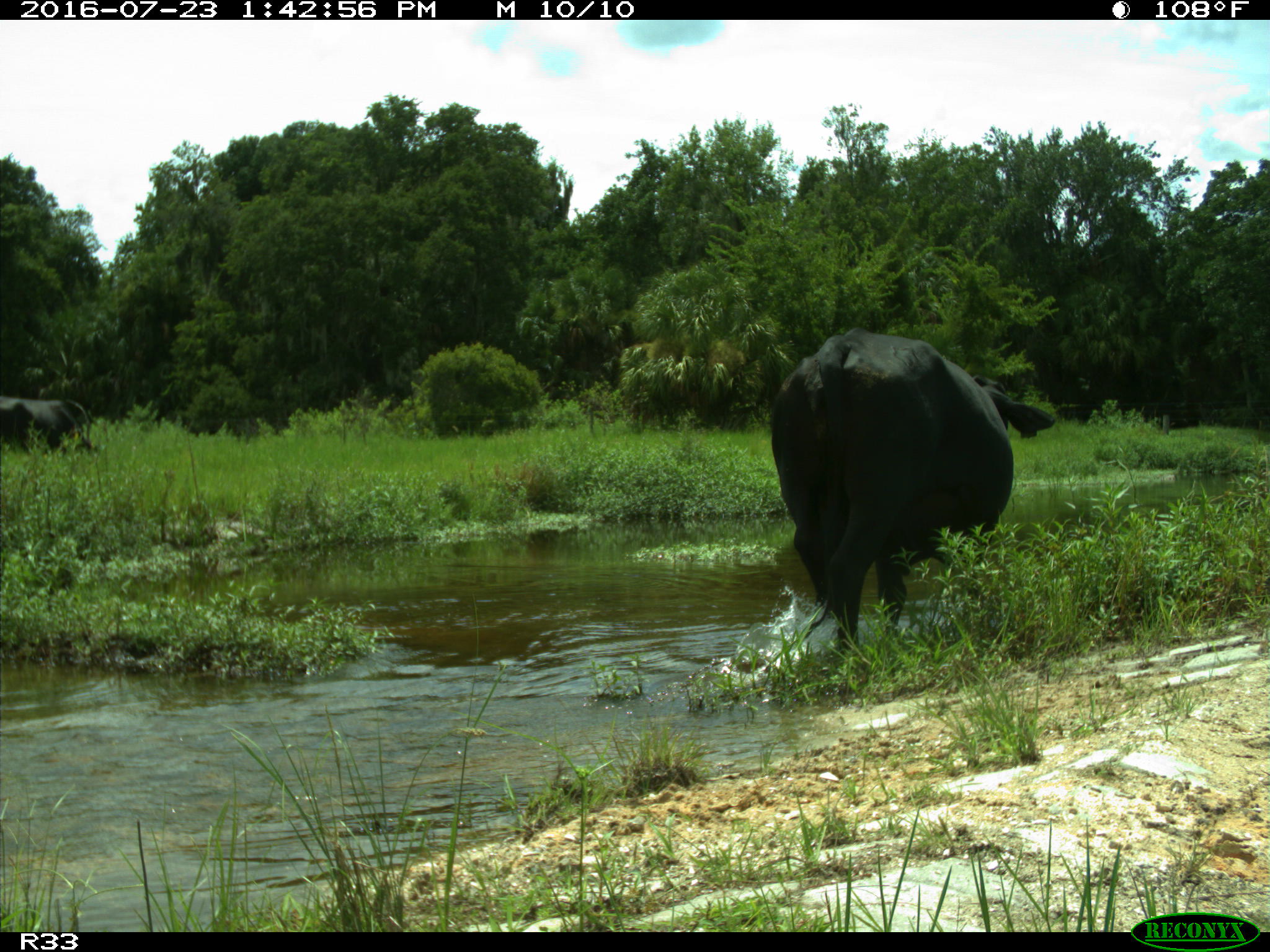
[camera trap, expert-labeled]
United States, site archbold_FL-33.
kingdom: Animalia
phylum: Chordata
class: Mammalia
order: Artiodactyla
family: Bovidae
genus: Bos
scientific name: Bos taurus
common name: domestic cow